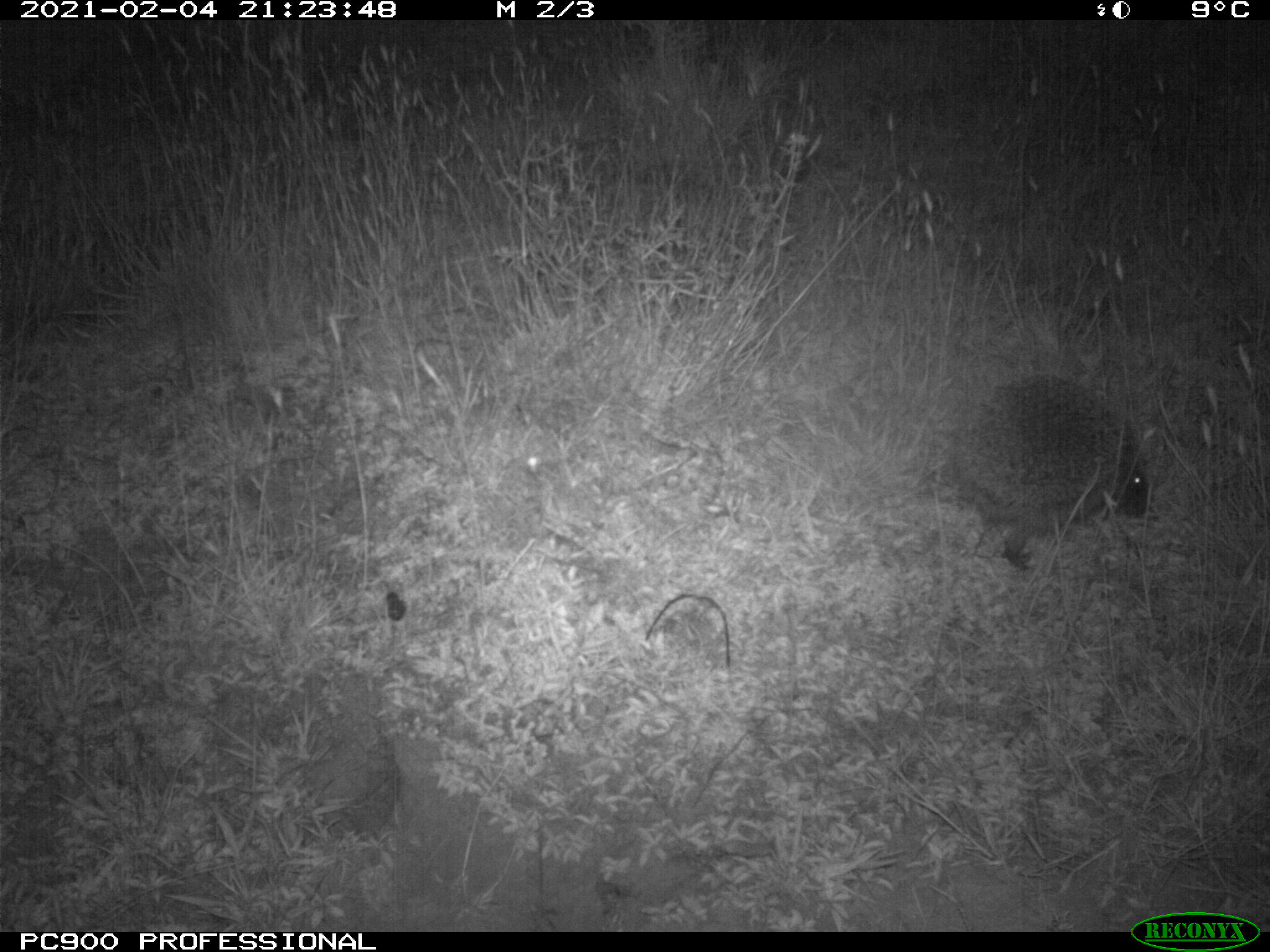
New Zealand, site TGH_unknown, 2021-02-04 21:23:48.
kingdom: Animalia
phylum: Chordata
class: Mammalia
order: Eulipotyphla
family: Erinaceidae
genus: Erinaceus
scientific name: Erinaceus europaeus europaeus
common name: european hedgehog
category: hedgehog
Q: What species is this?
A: Hedgehog (european hedgehog) (Erinaceus europaeus europaeus).